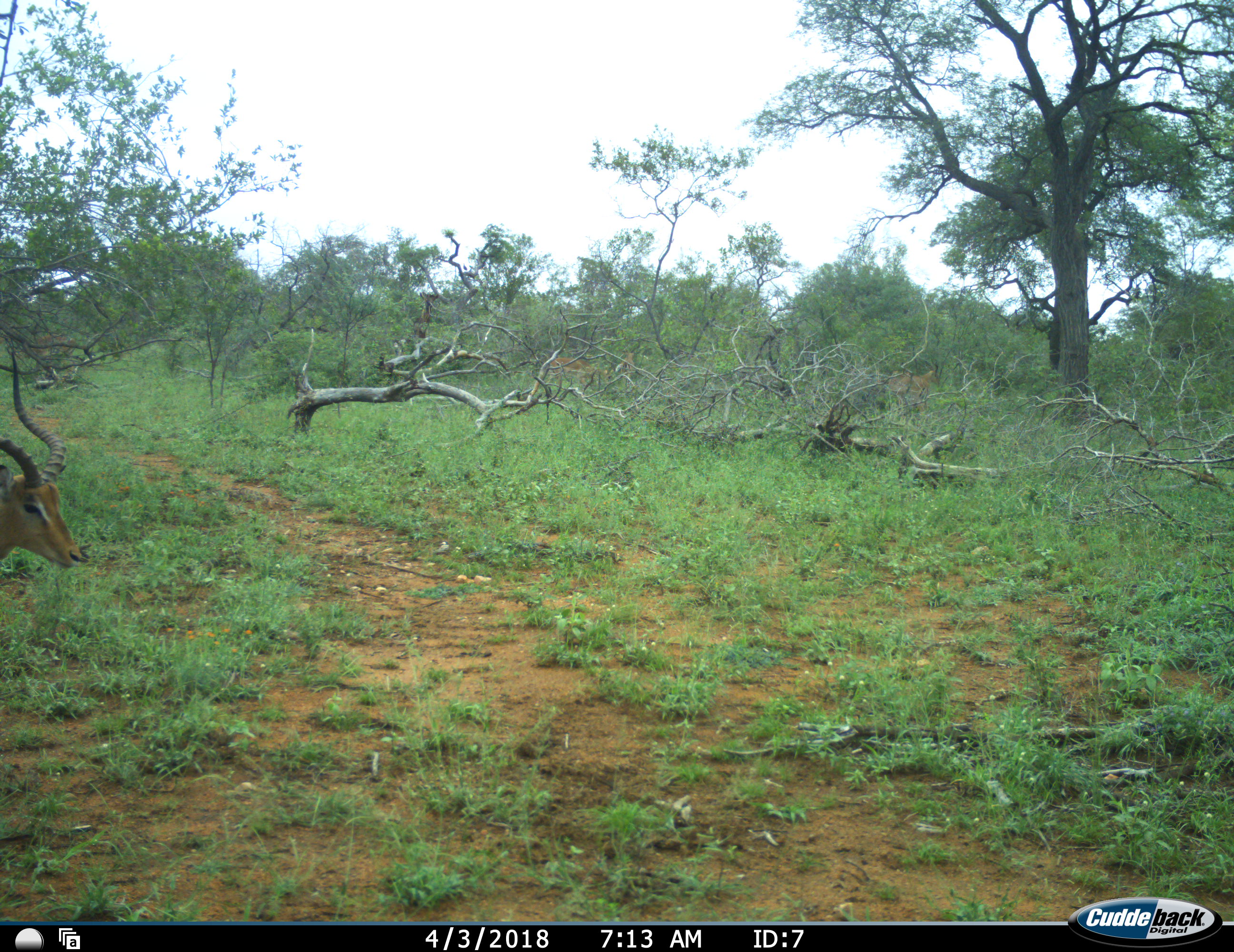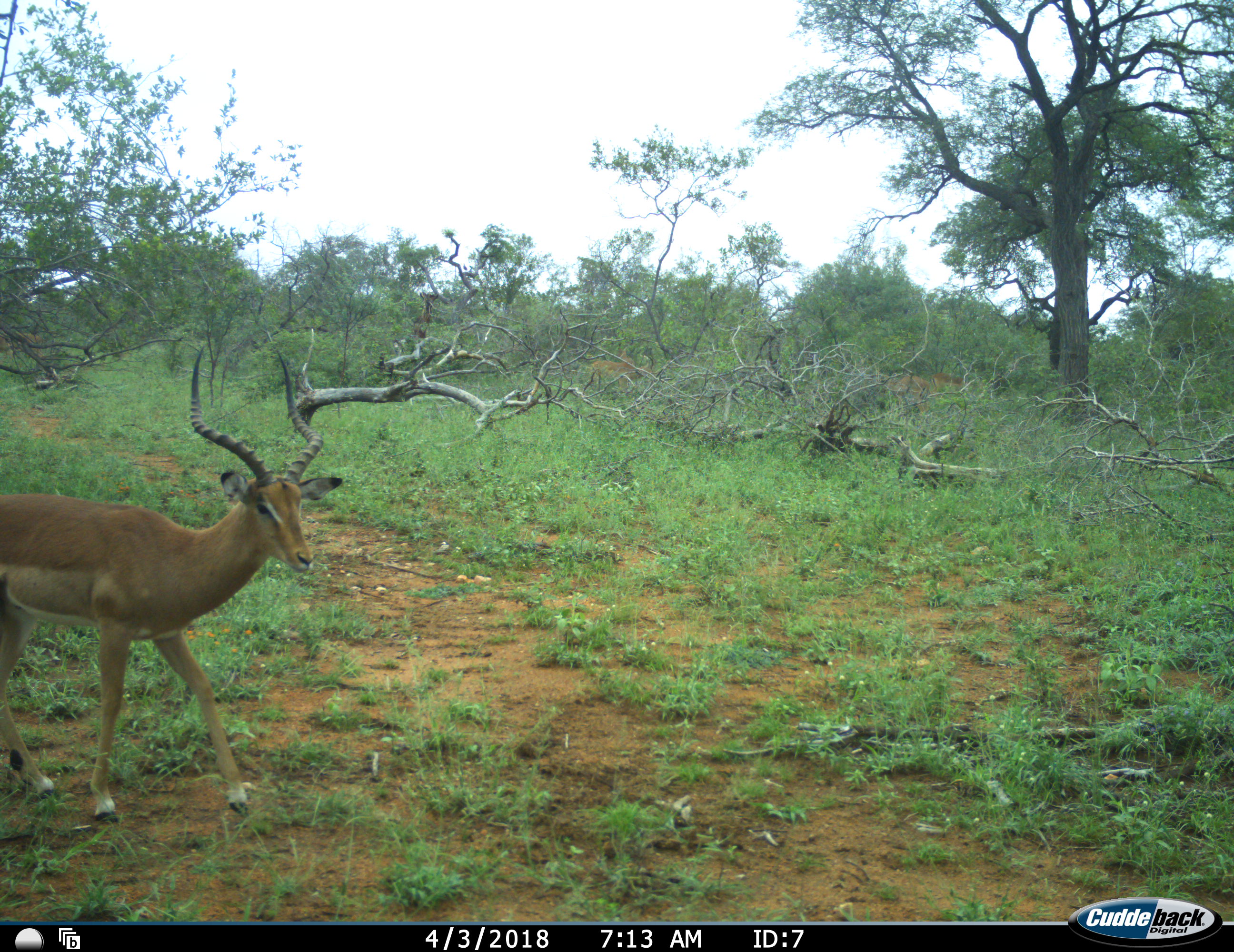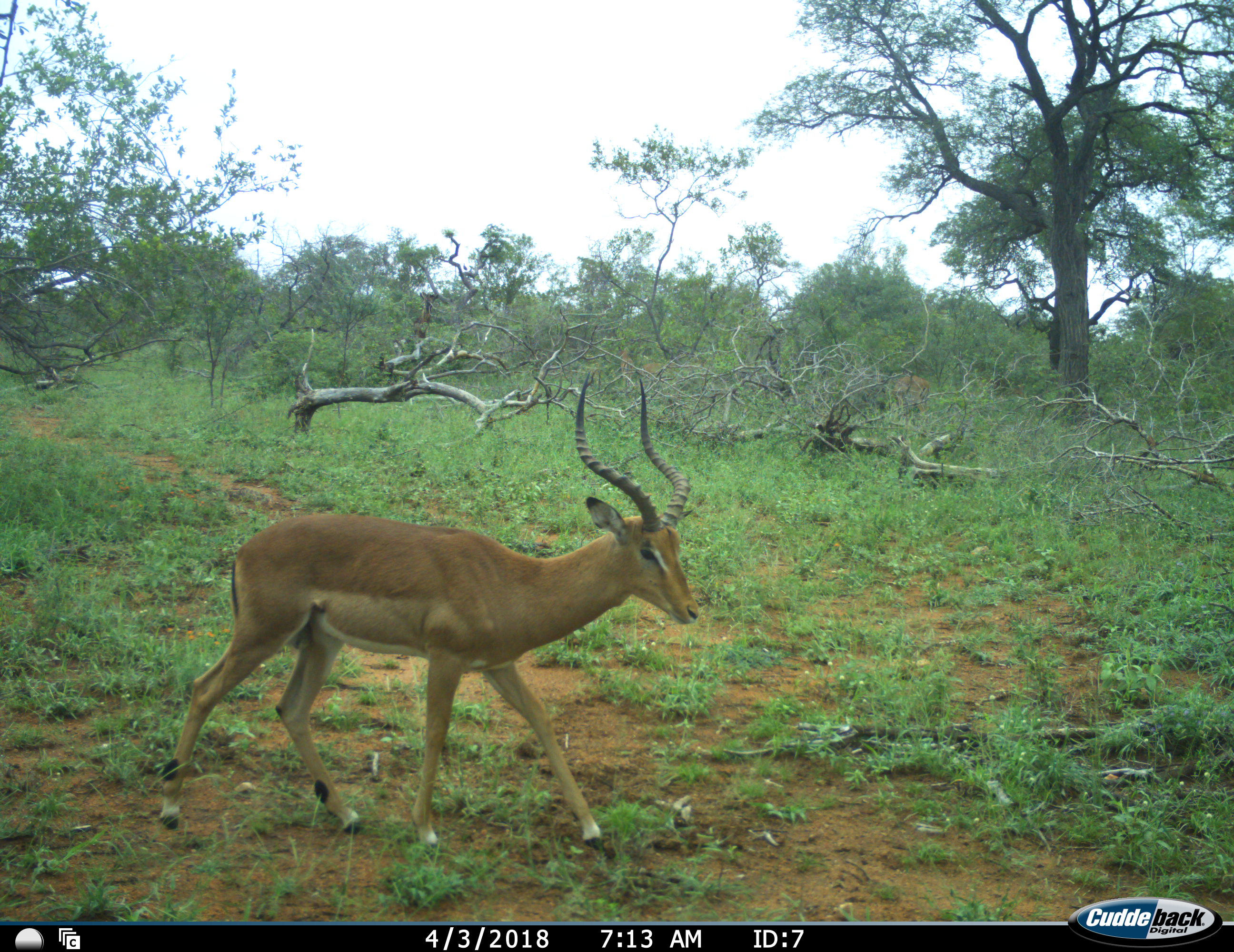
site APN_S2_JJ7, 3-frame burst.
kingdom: Animalia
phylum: Chordata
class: Mammalia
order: Artiodactyla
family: Bovidae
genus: Aepyceros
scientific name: Aepyceros melampus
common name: impala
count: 1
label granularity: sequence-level